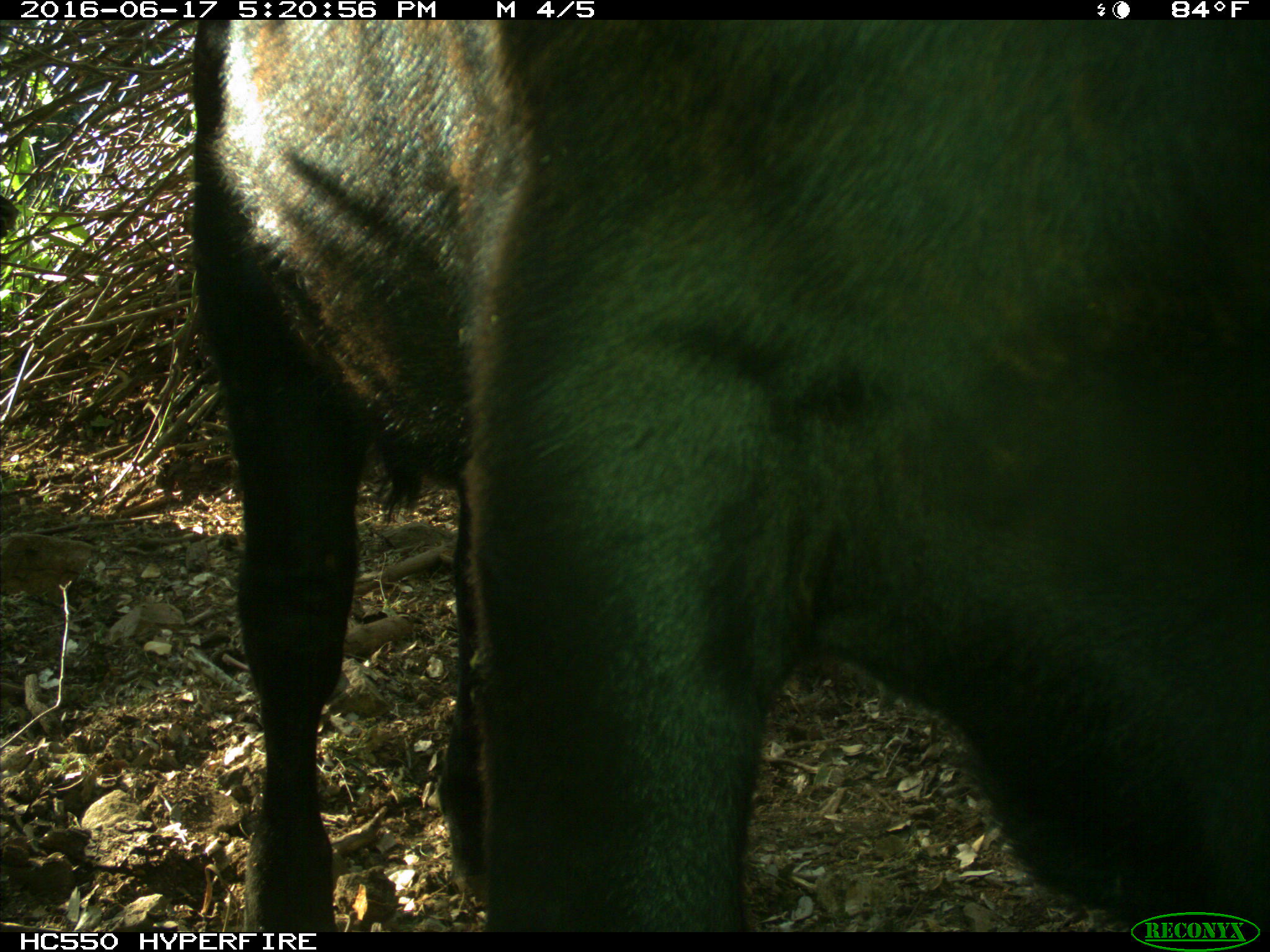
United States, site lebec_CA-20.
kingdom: Animalia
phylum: Chordata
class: Mammalia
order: Artiodactyla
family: Bovidae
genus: Bos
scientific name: Bos taurus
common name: domestic cow